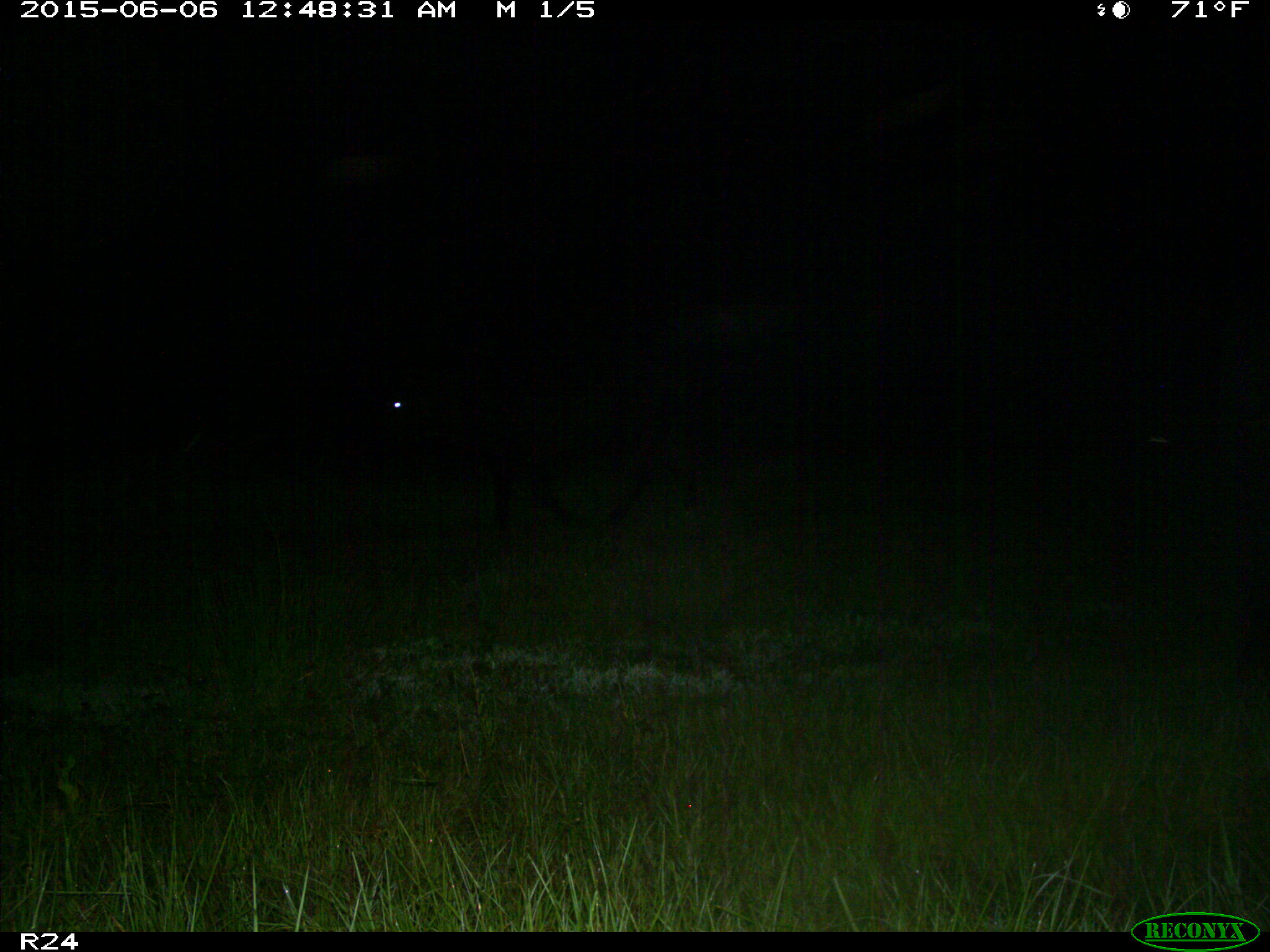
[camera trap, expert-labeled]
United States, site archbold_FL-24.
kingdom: Animalia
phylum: Chordata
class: Mammalia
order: Artiodactyla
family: Bovidae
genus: Bos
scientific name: Bos taurus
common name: domestic cow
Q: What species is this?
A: Bos taurus (domestic cow).